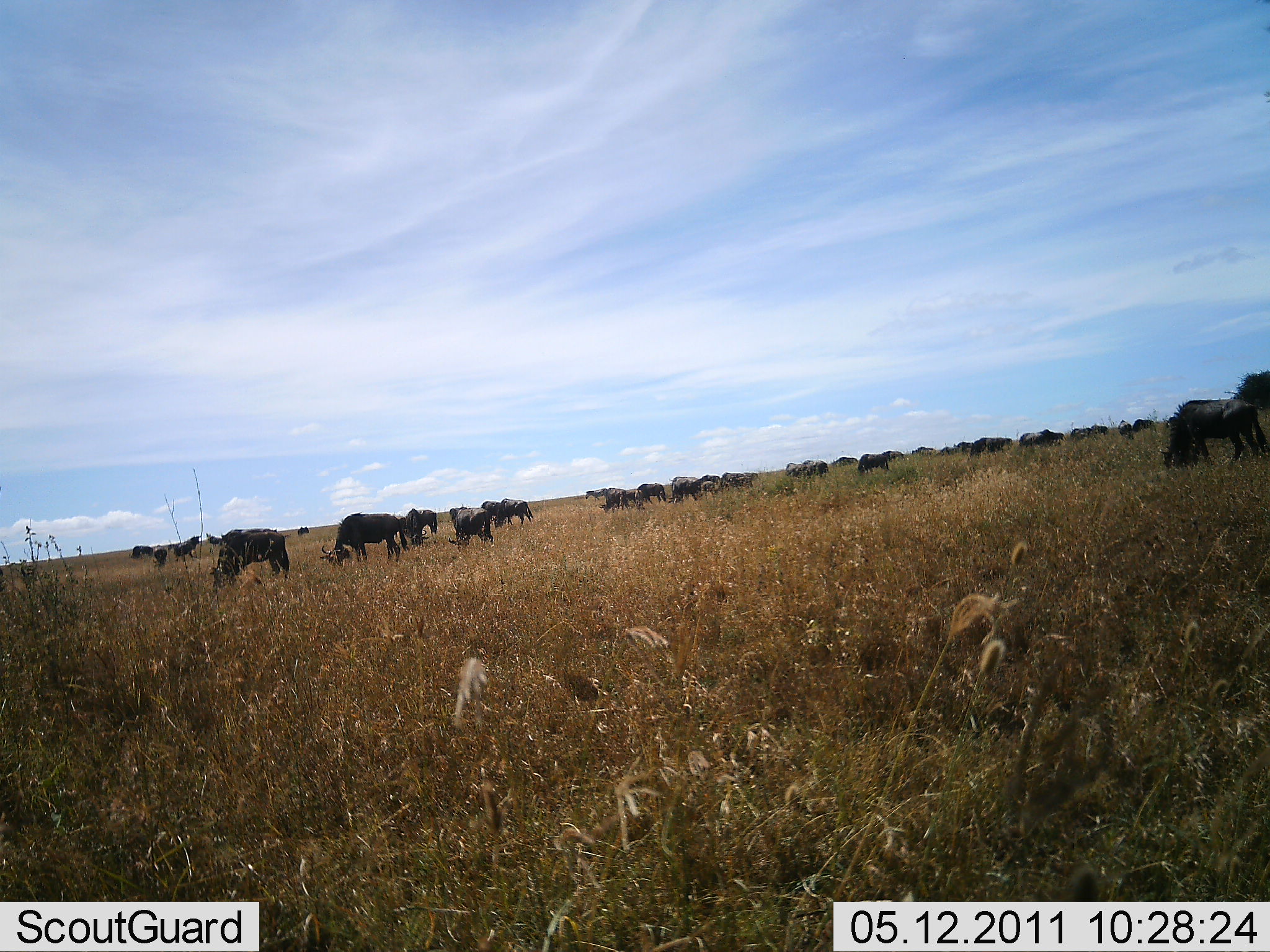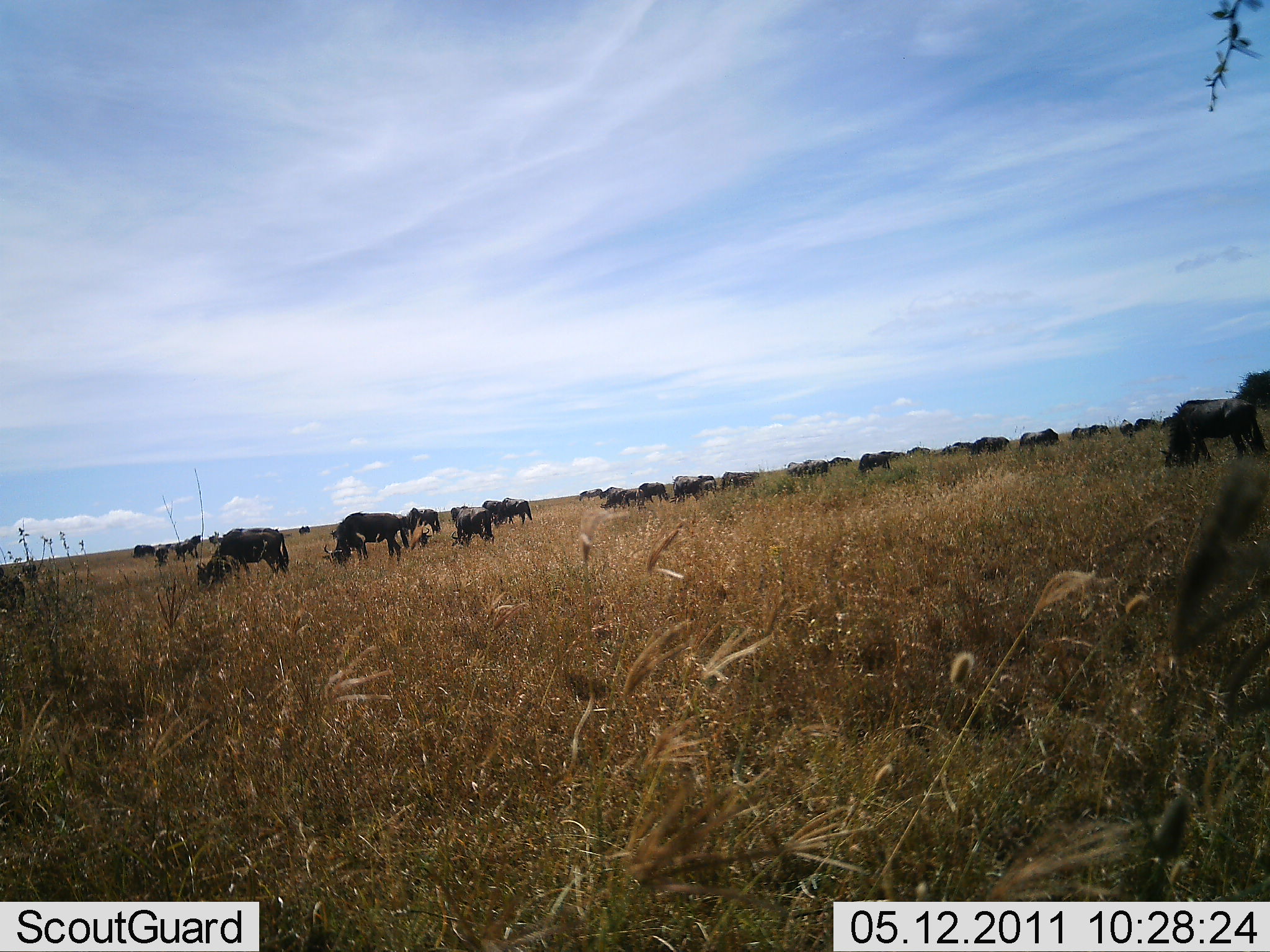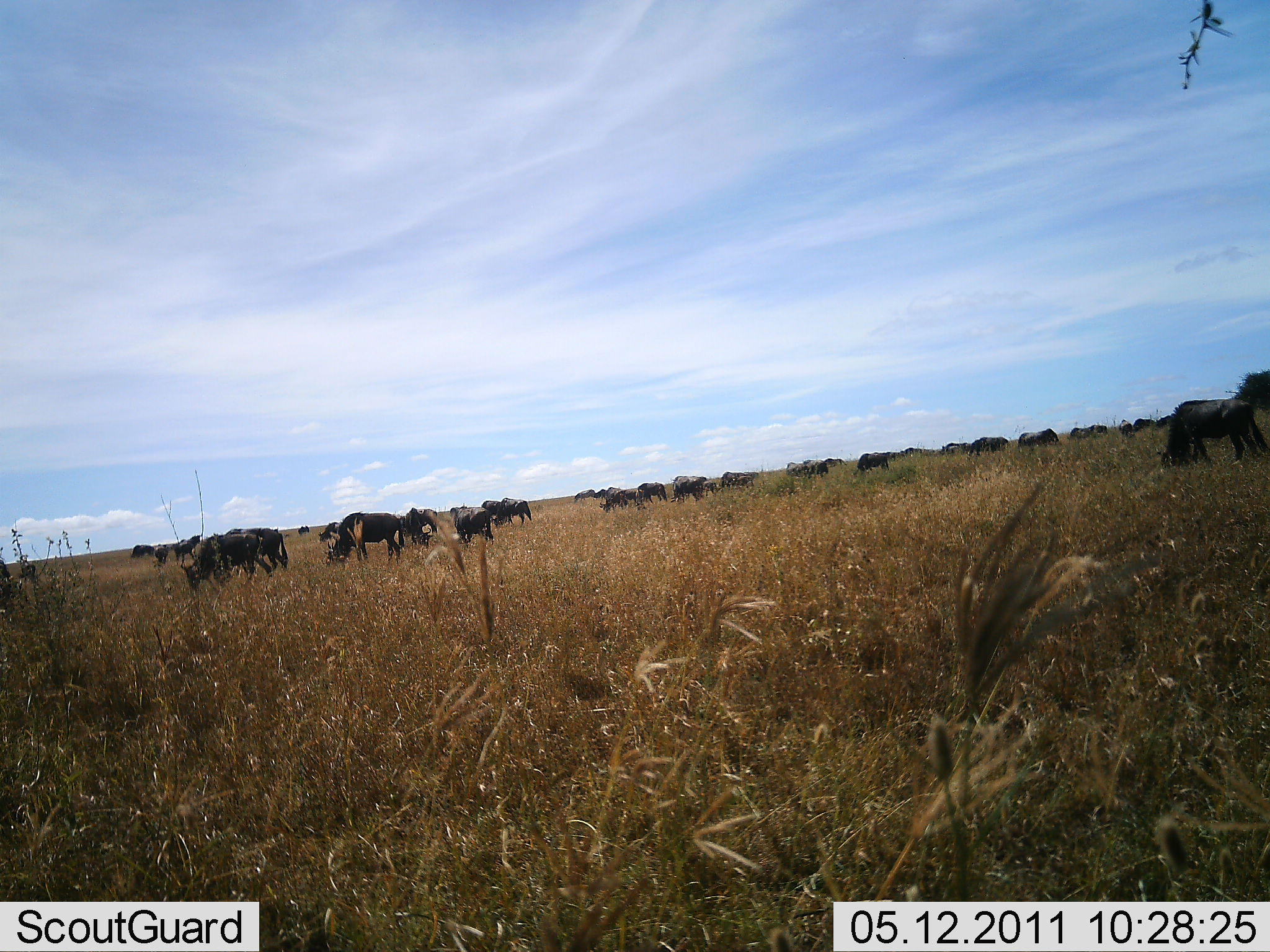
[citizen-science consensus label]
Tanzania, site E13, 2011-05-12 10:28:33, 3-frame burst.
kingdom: Animalia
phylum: Chordata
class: Mammalia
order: Artiodactyla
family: Bovidae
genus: Connochaetes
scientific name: Connochaetes taurinus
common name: blue wildebeest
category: wildebeest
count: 11-50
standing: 8%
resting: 0%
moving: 0%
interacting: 0%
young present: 0%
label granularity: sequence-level